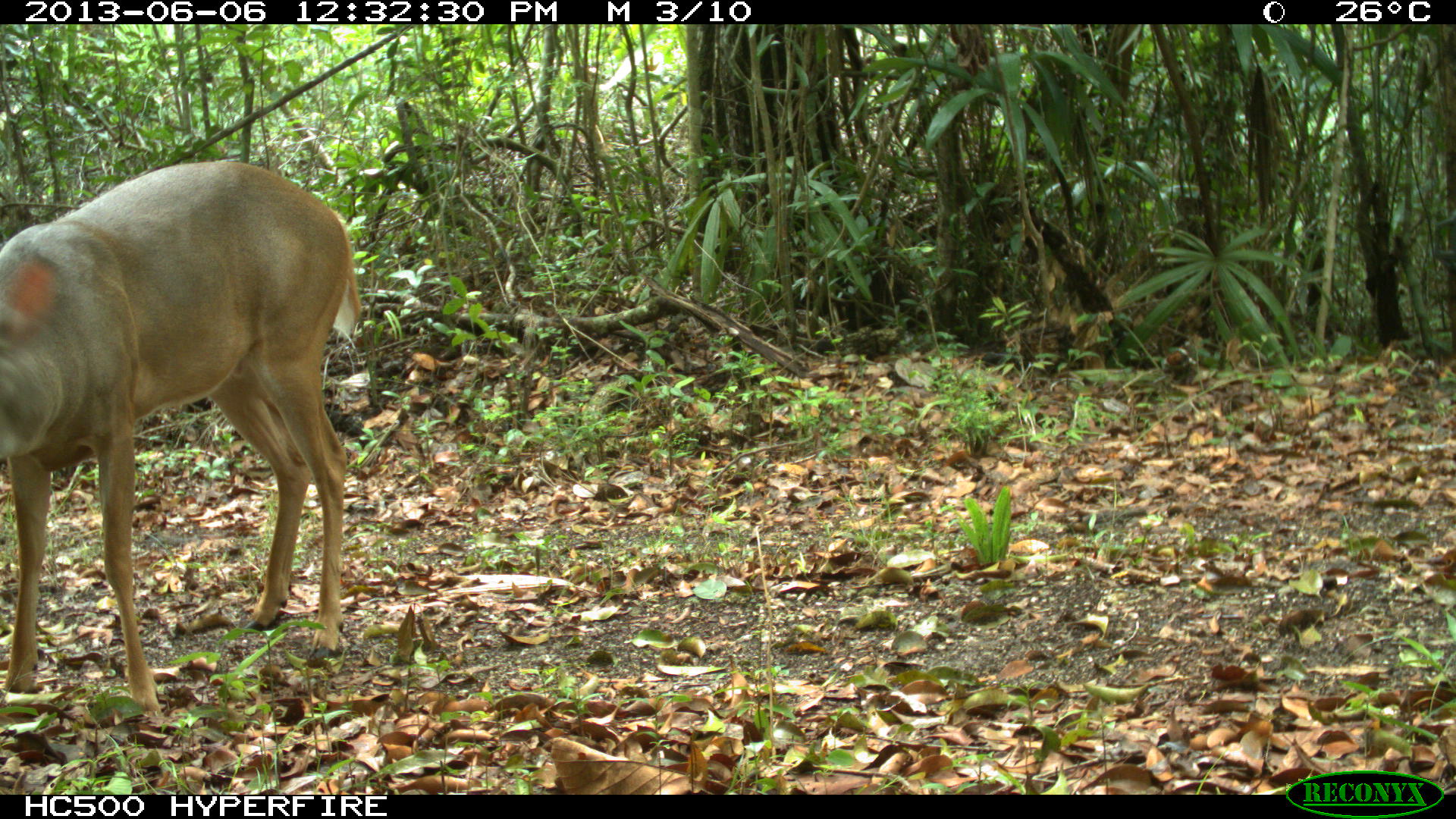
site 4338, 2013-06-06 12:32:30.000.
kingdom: Animalia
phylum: Chordata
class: Mammalia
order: Artiodactyla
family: Cervidae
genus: Odocoileus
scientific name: Odocoileus virginianus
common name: white-tailed deer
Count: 1.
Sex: male.